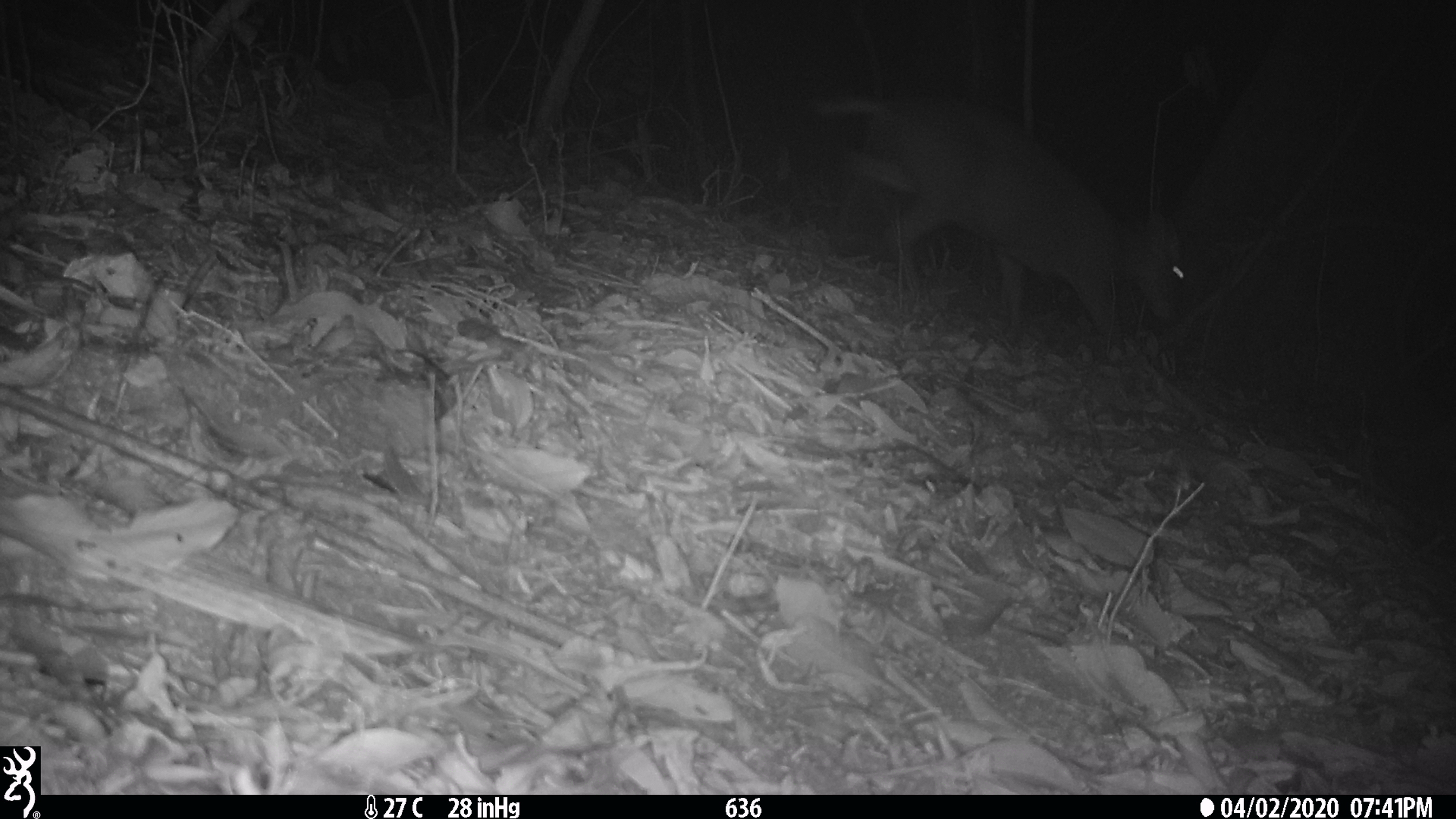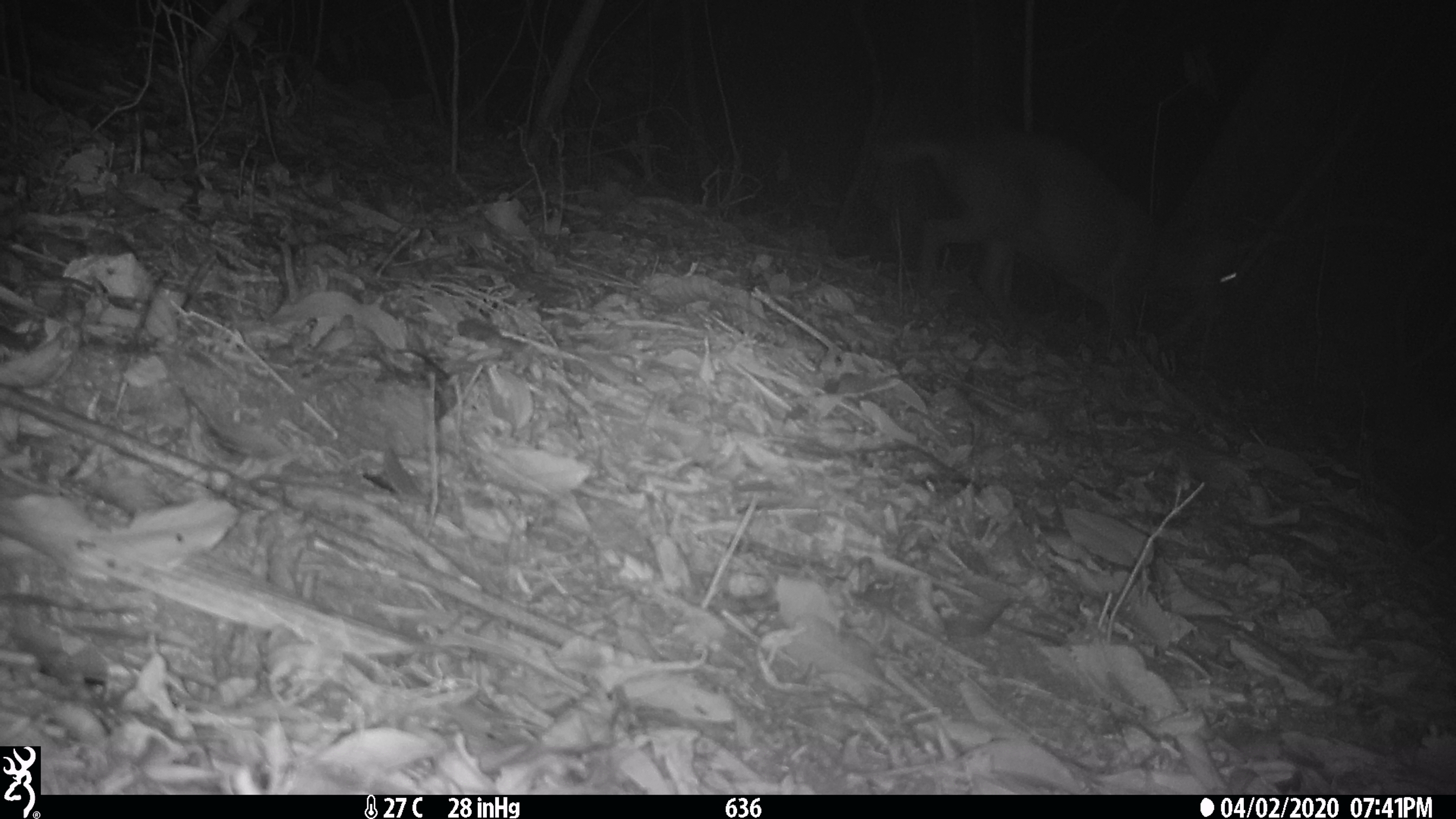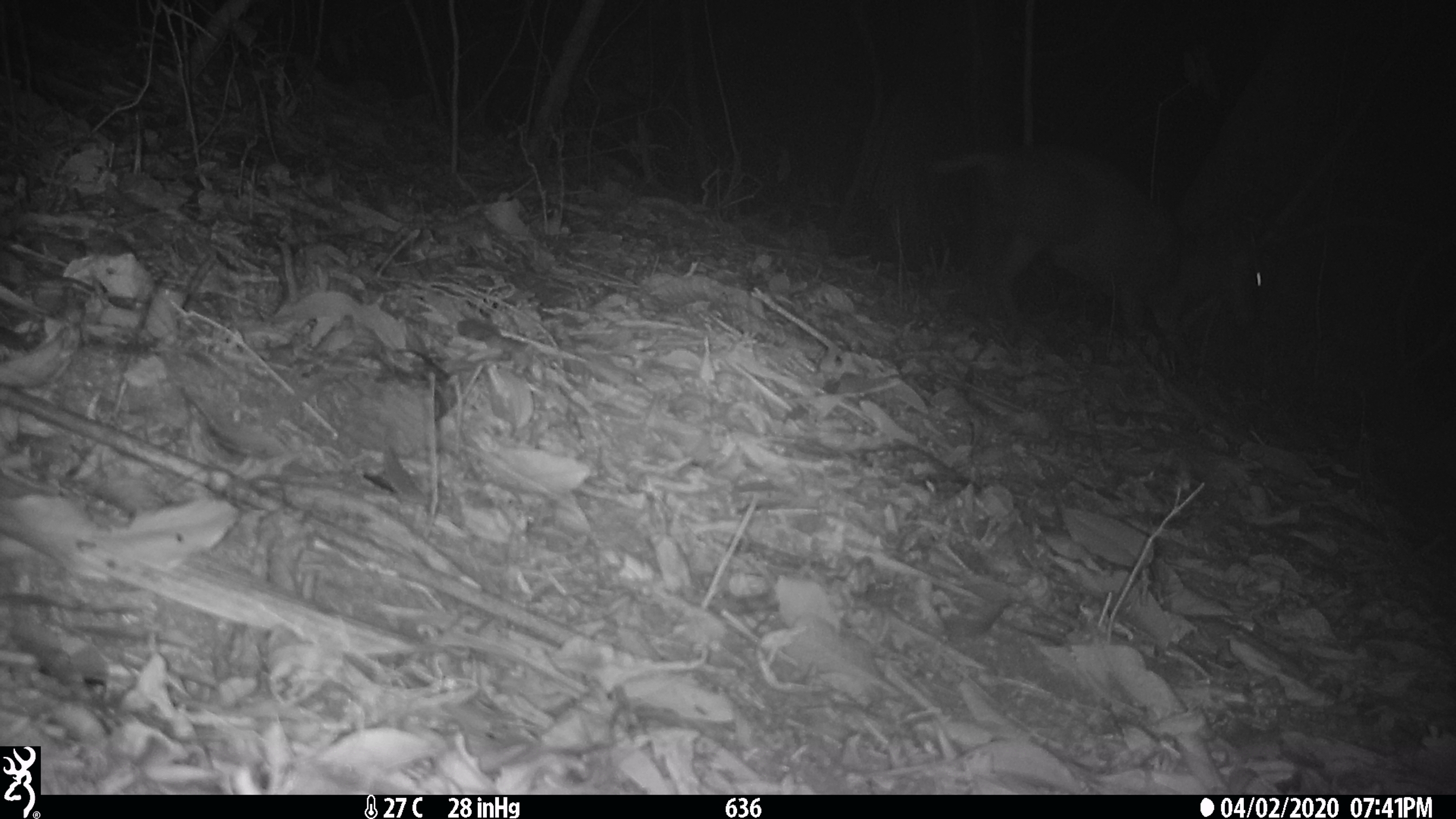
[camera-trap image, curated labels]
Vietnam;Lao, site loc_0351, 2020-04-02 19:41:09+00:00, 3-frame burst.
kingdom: Animalia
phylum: Chordata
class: Mammalia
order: Artiodactyla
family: Cervidae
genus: Muntiacus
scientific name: Muntiacus rooseveltorum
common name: roosevelt's muntjac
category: roosevelts muntjac group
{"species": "roosevelts muntjac group (roosevelt's muntjac) (Muntiacus rooseveltorum)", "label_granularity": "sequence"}